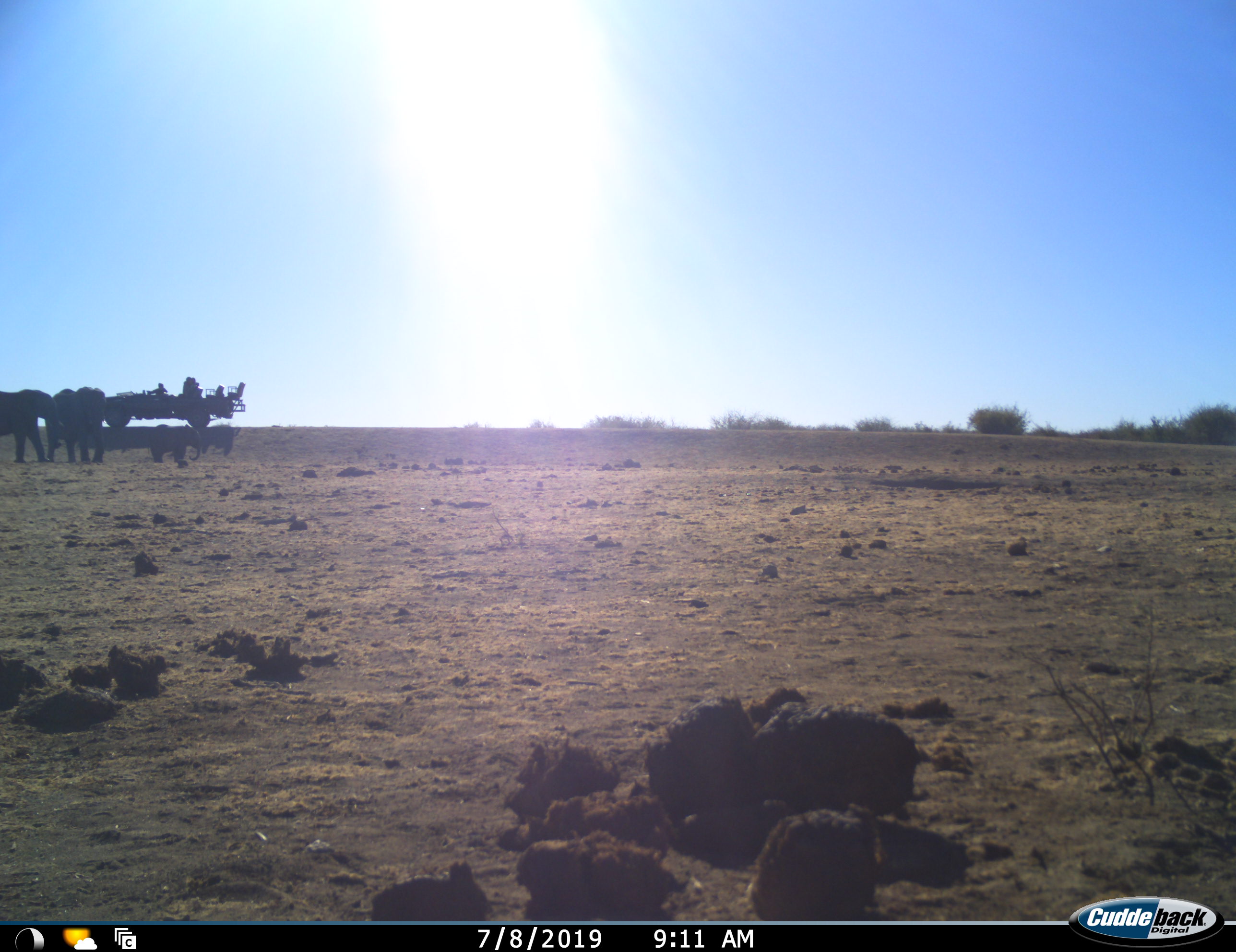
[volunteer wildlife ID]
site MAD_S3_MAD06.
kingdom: Animalia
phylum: Chordata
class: Mammalia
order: Proboscidea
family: Elephantidae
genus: Loxodonta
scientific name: Loxodonta africana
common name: african bush elephant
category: elephant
Elephant (african bush elephant) (Loxodonta africana), count 4. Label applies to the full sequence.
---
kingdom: Animalia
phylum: Chordata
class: Mammalia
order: Perissodactyla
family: Equidae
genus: Equus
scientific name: Equus quagga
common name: plains zebra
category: zebraplains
Zebraplains (plains zebra) (Equus quagga), count 1. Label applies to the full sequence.